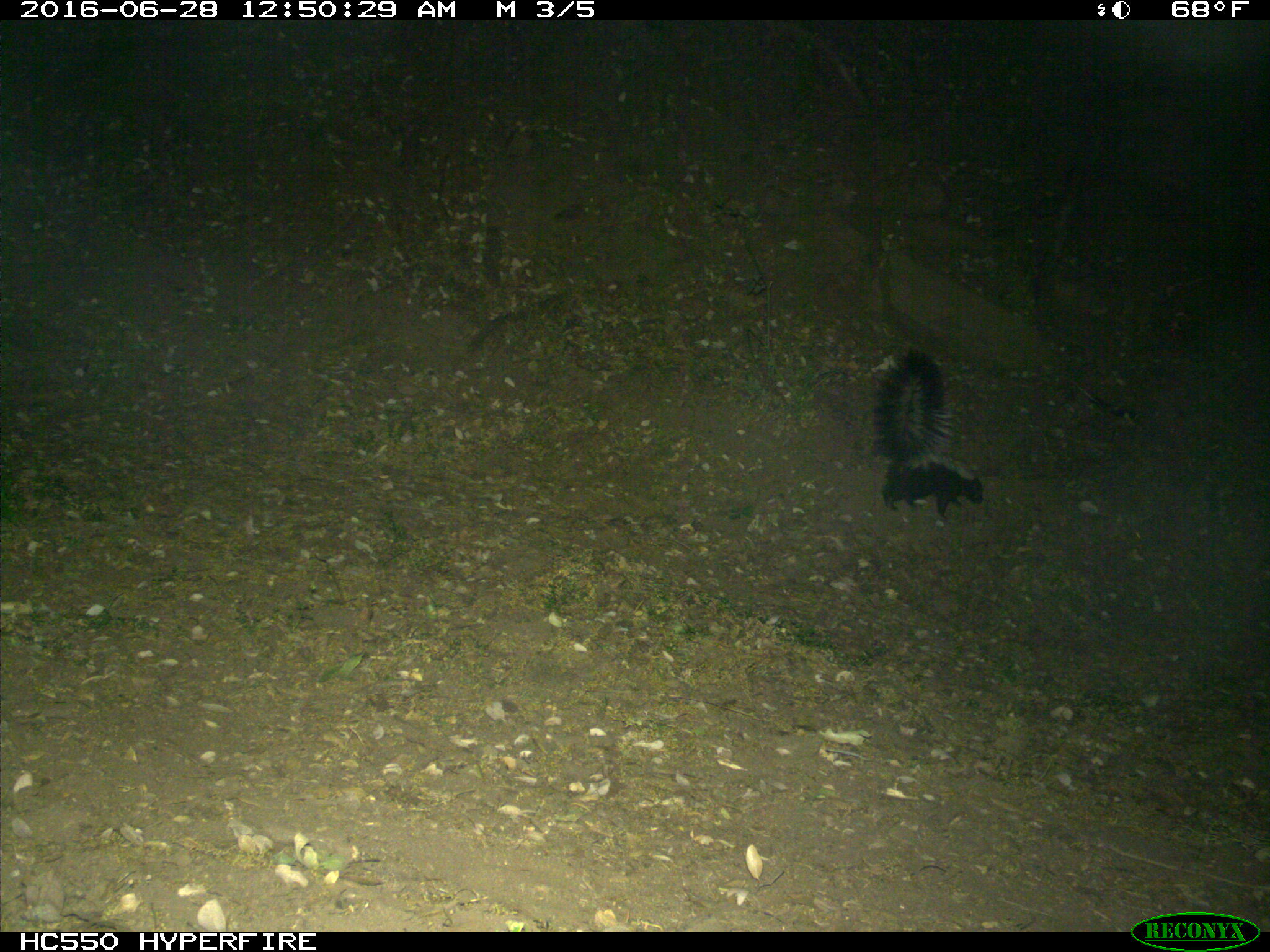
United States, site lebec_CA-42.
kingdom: Animalia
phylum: Chordata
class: Mammalia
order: Carnivora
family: Mephitidae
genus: Mephitis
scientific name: Mephitis mephitis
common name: striped skunk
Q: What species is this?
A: Mephitis mephitis (striped skunk).